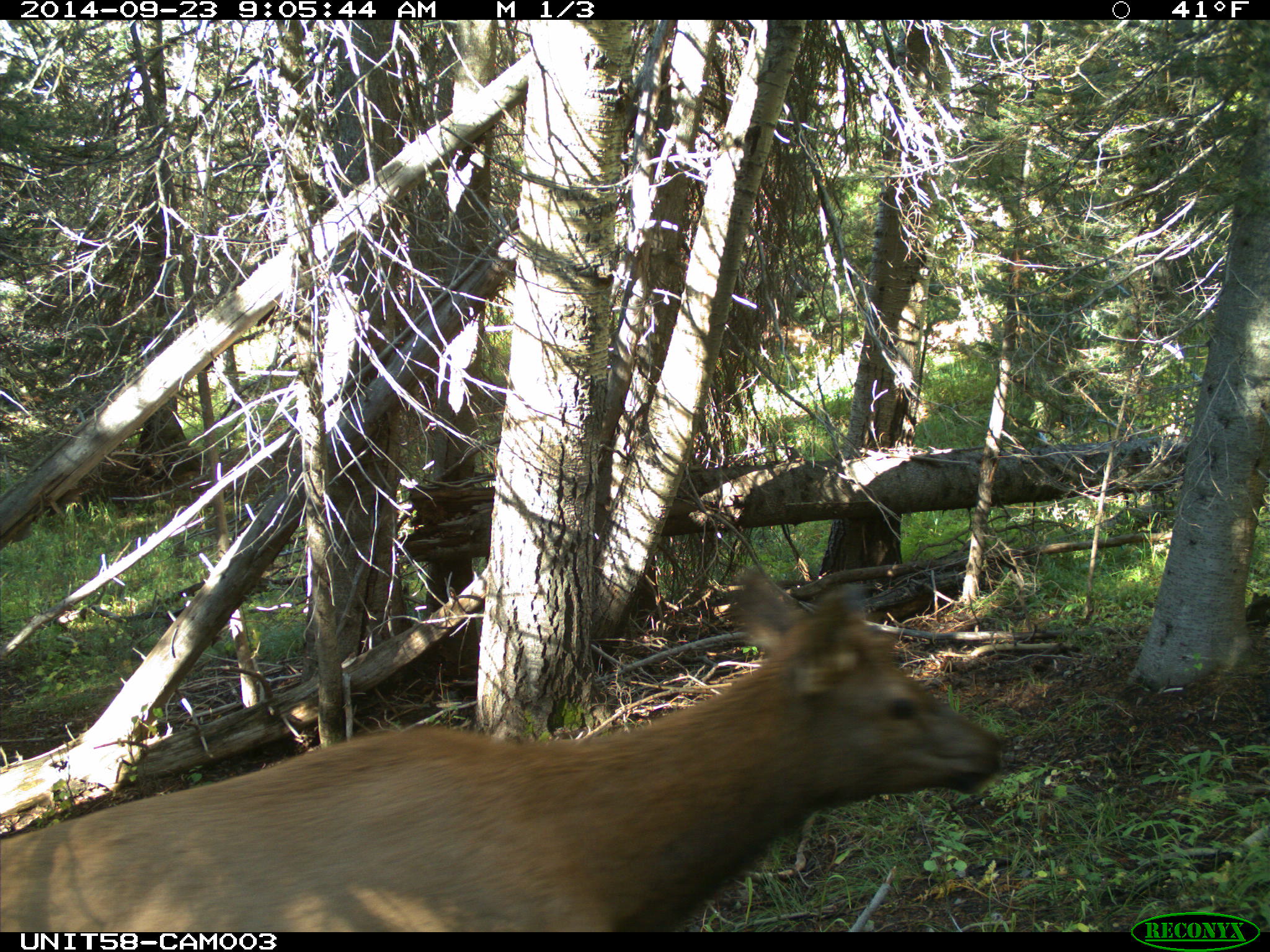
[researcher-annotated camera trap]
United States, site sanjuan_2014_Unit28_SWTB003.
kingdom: Animalia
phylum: Chordata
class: Mammalia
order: Artiodactyla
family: Cervidae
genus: Cervus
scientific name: Cervus elaphus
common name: red deer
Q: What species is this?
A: Cervus elaphus (red deer).